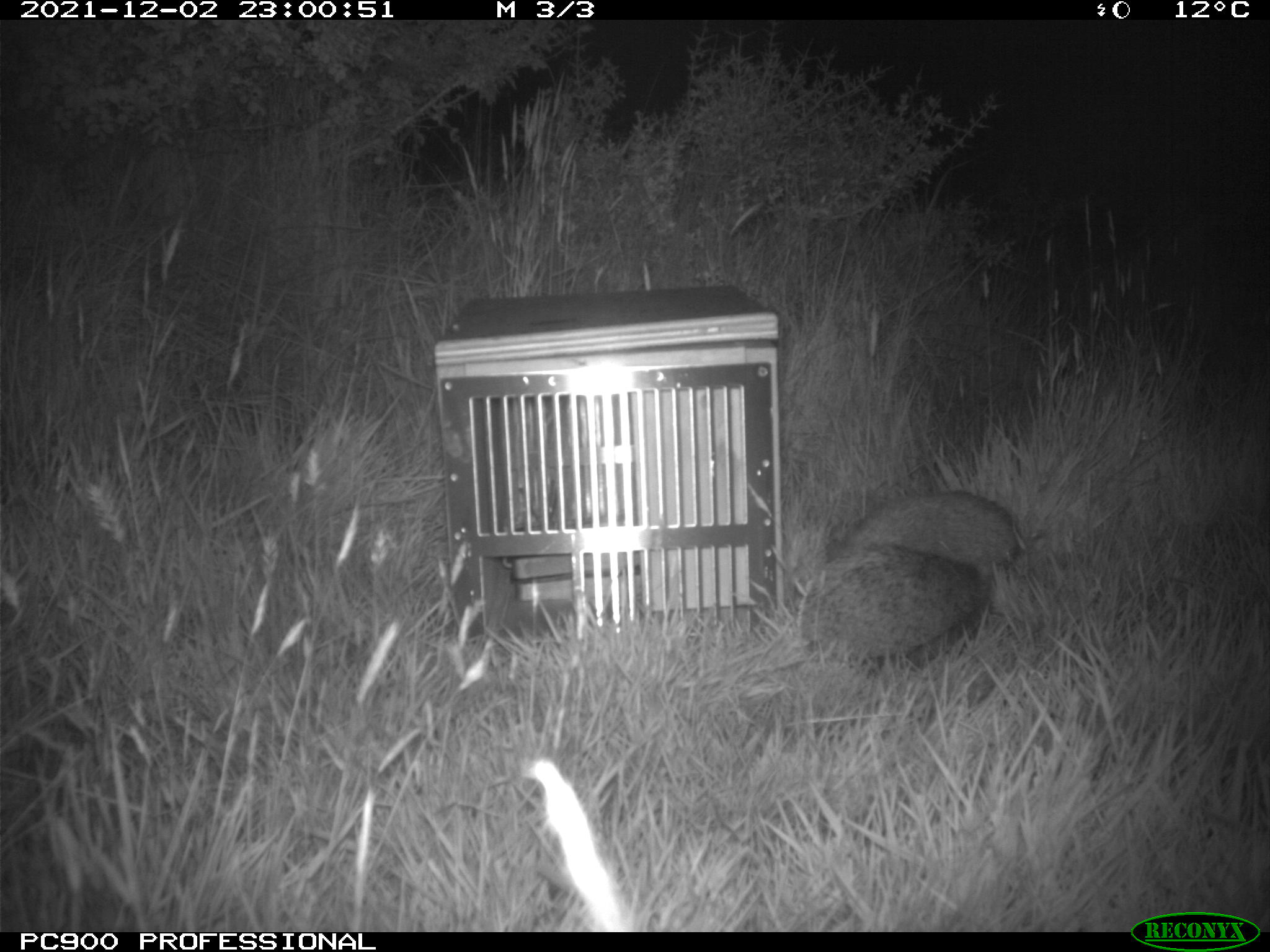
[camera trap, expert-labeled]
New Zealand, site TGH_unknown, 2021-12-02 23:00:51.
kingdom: Animalia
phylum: Chordata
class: Mammalia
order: Eulipotyphla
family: Erinaceidae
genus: Erinaceus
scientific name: Erinaceus europaeus europaeus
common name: european hedgehog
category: hedgehog